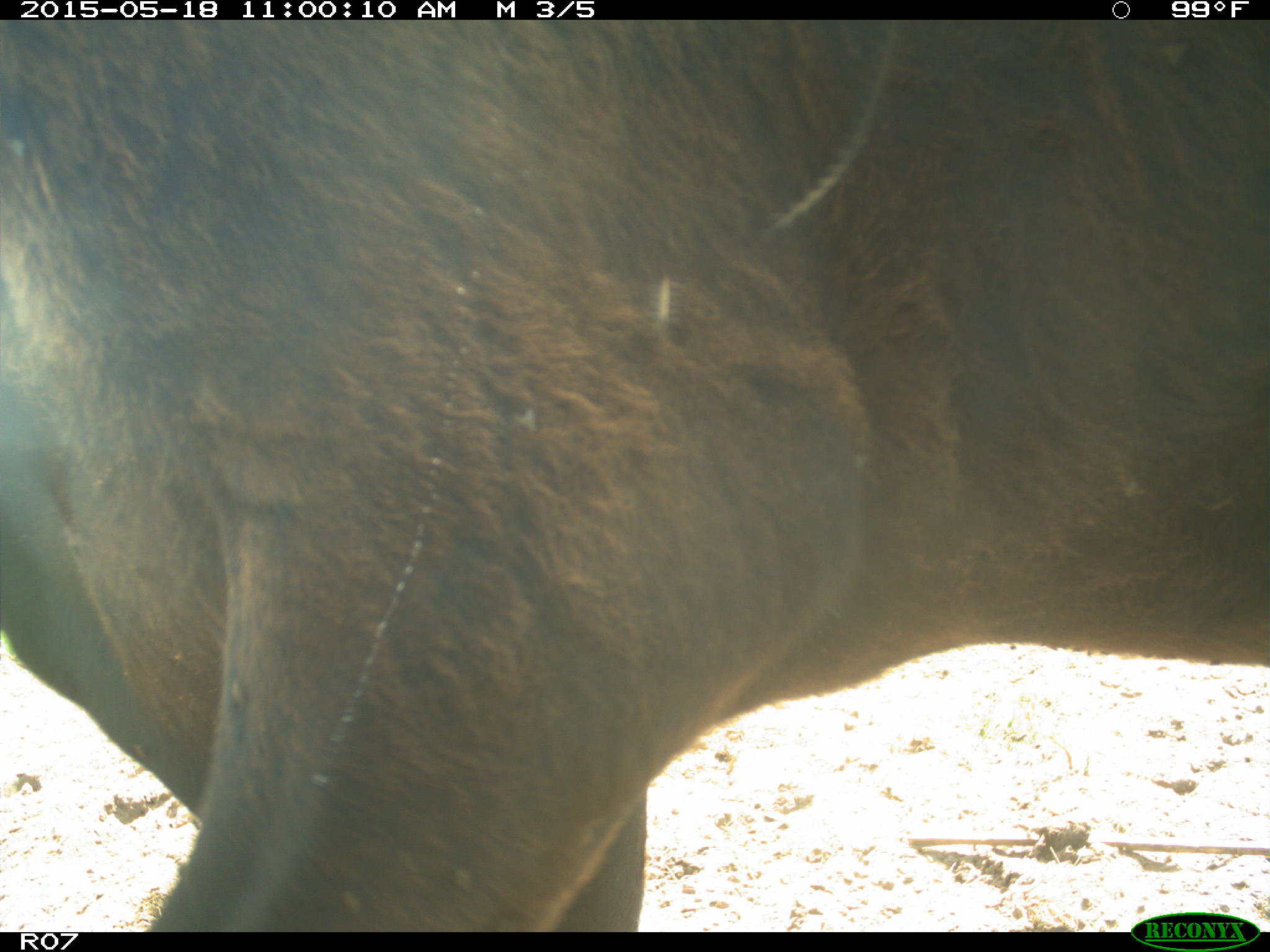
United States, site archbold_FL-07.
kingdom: Animalia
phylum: Chordata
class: Mammalia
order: Artiodactyla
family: Bovidae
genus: Bos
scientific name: Bos taurus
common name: domestic cow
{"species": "Bos taurus (domestic cow)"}